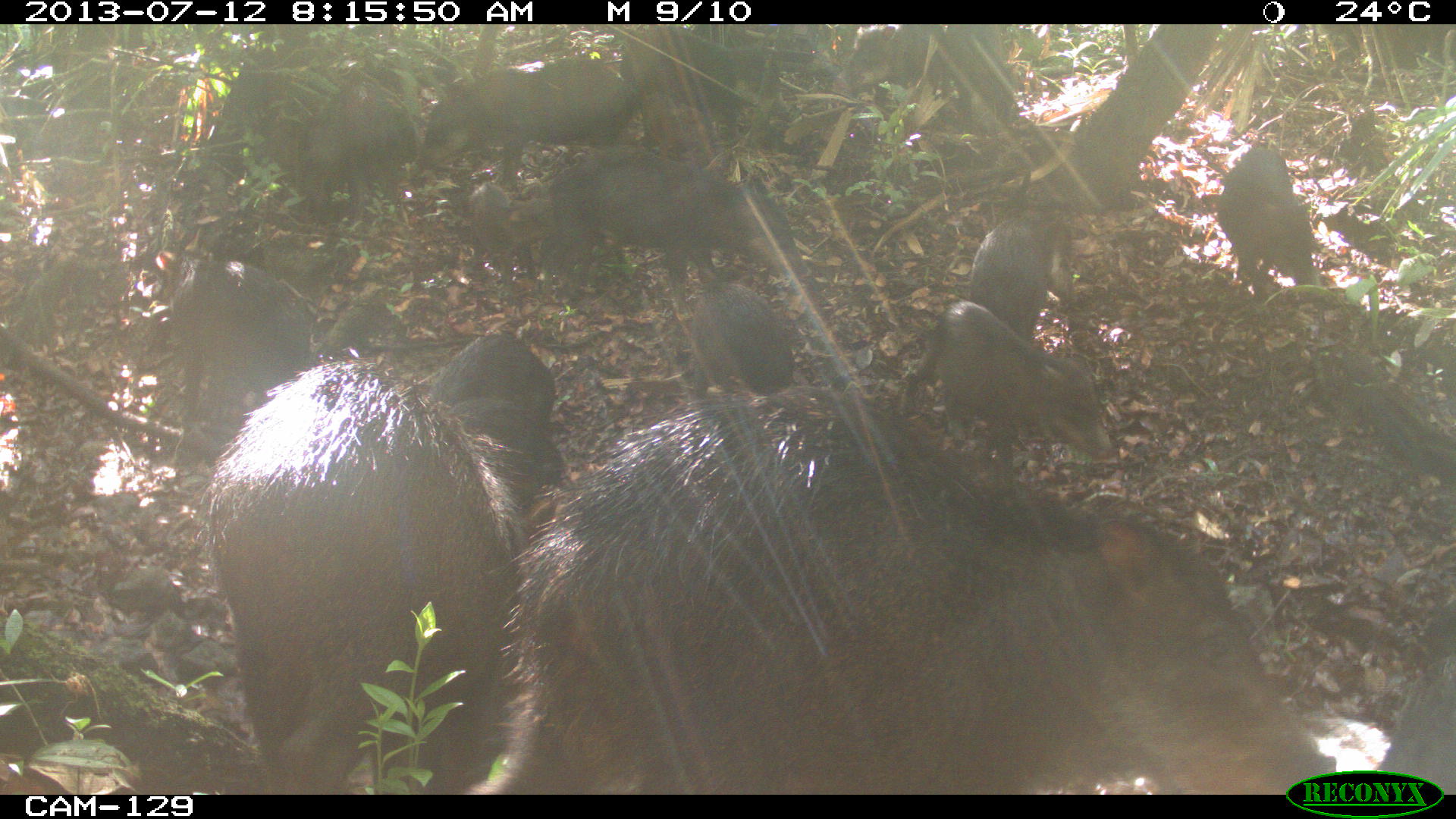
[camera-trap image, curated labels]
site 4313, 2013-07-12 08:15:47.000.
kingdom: Animalia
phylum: Chordata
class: Mammalia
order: Artiodactyla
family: Tayassuidae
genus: Tayassu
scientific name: Tayassu pecari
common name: white-lipped peccary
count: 20